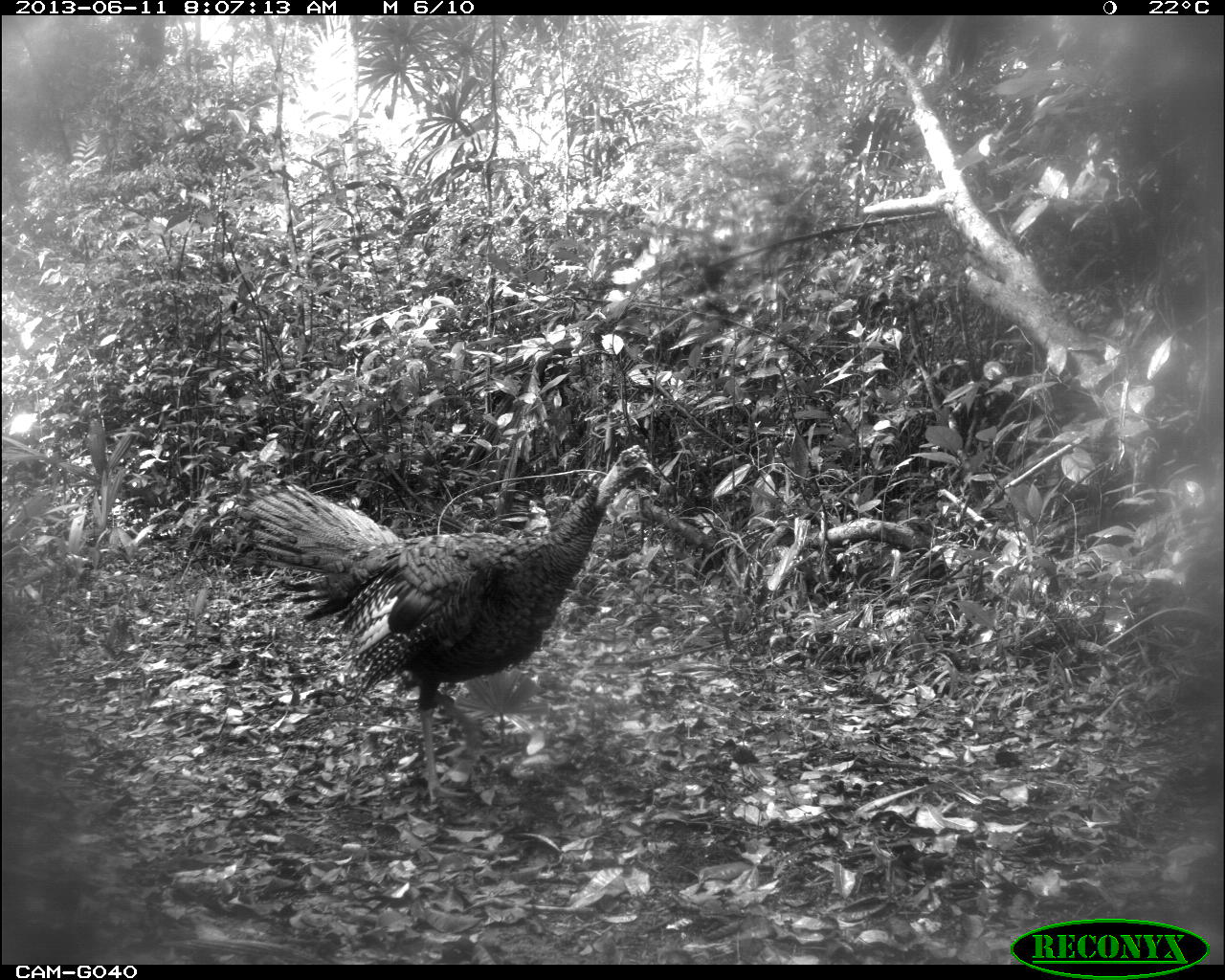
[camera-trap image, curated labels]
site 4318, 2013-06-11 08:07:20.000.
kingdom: Animalia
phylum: Chordata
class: Aves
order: Galliformes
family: Phasianidae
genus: Meleagris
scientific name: Meleagris ocellata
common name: ocellated turkey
Meleagris ocellata (ocellated turkey), count 1, sex male.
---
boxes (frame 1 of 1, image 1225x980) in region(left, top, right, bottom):
meleagris ocellata: region(240, 443, 655, 805)